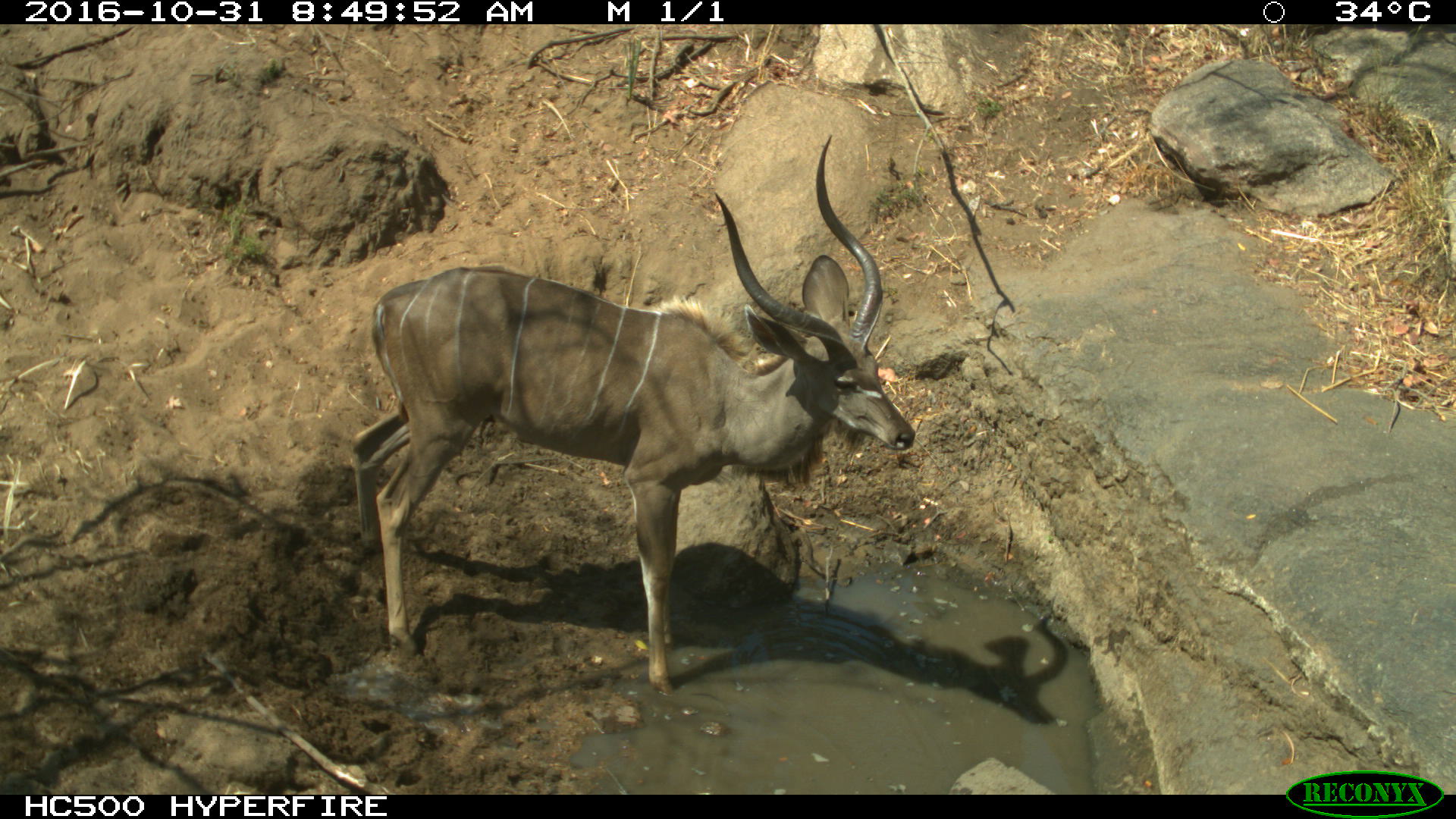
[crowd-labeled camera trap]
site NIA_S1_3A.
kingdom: Animalia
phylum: Chordata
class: Mammalia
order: Artiodactyla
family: Bovidae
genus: Tragelaphus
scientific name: Tragelaphus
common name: kudu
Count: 1.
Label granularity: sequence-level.